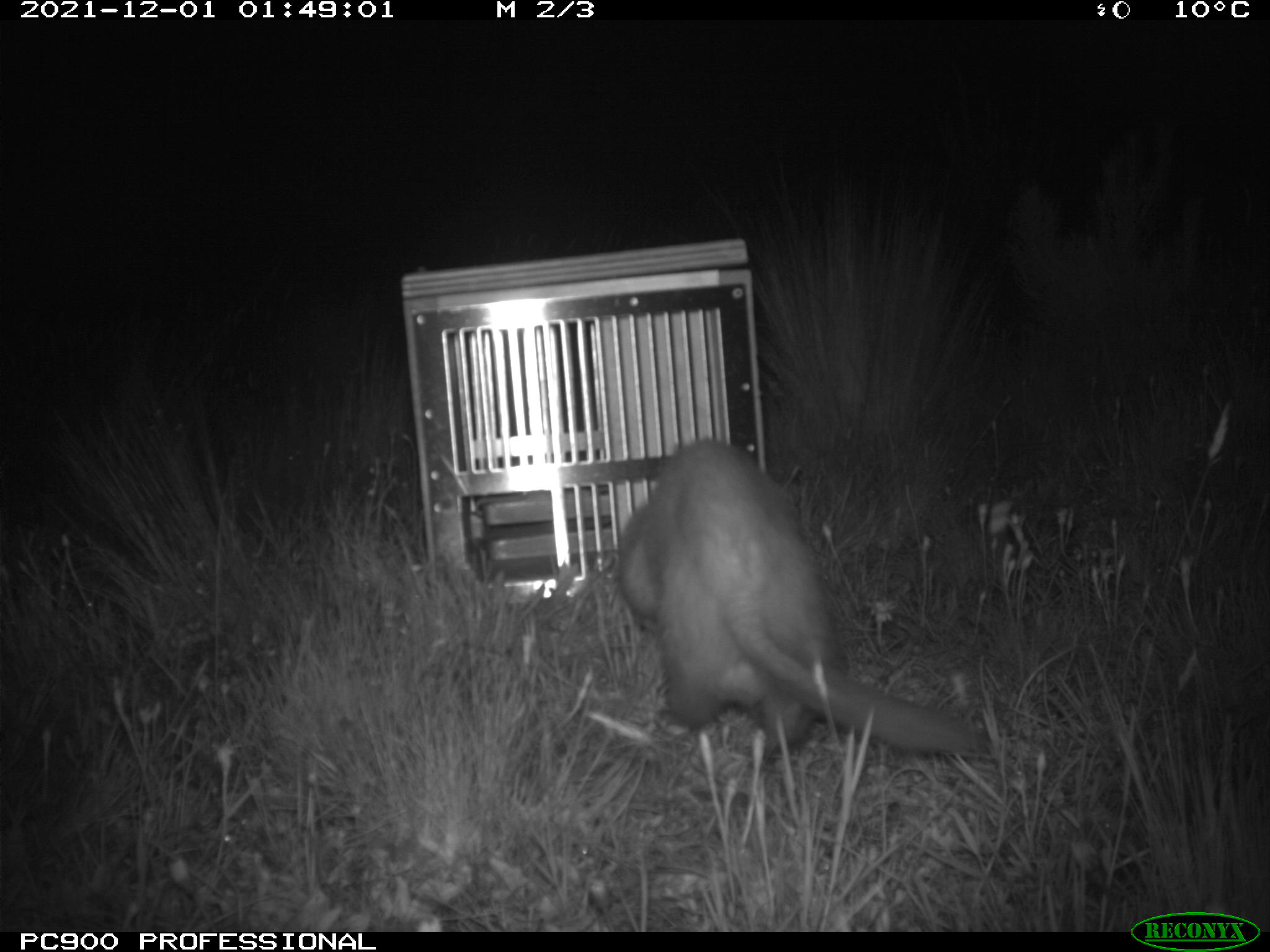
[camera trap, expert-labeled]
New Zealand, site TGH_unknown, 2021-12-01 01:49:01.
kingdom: Animalia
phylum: Chordata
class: Mammalia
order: Carnivora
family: Mustelidae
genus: Mustela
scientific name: Mustela furo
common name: ferret